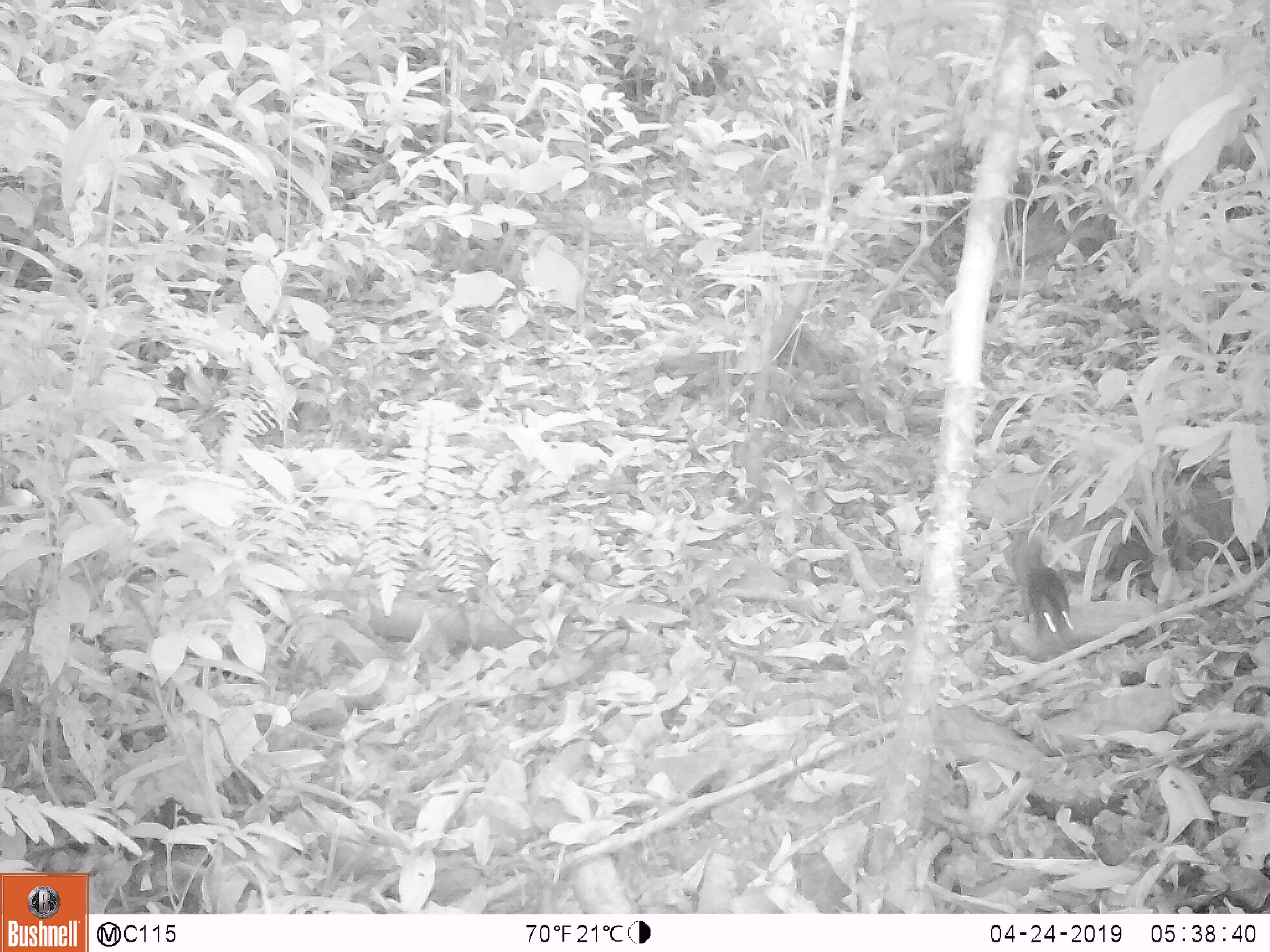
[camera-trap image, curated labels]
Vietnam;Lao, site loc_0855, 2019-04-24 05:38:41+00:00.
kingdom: Animalia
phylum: Chordata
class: Mammalia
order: Rodentia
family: Sciuridae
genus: Dremomys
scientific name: Dremomys rufigenis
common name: red-cheeked squirrel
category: red cheeked squirrel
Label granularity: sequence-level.